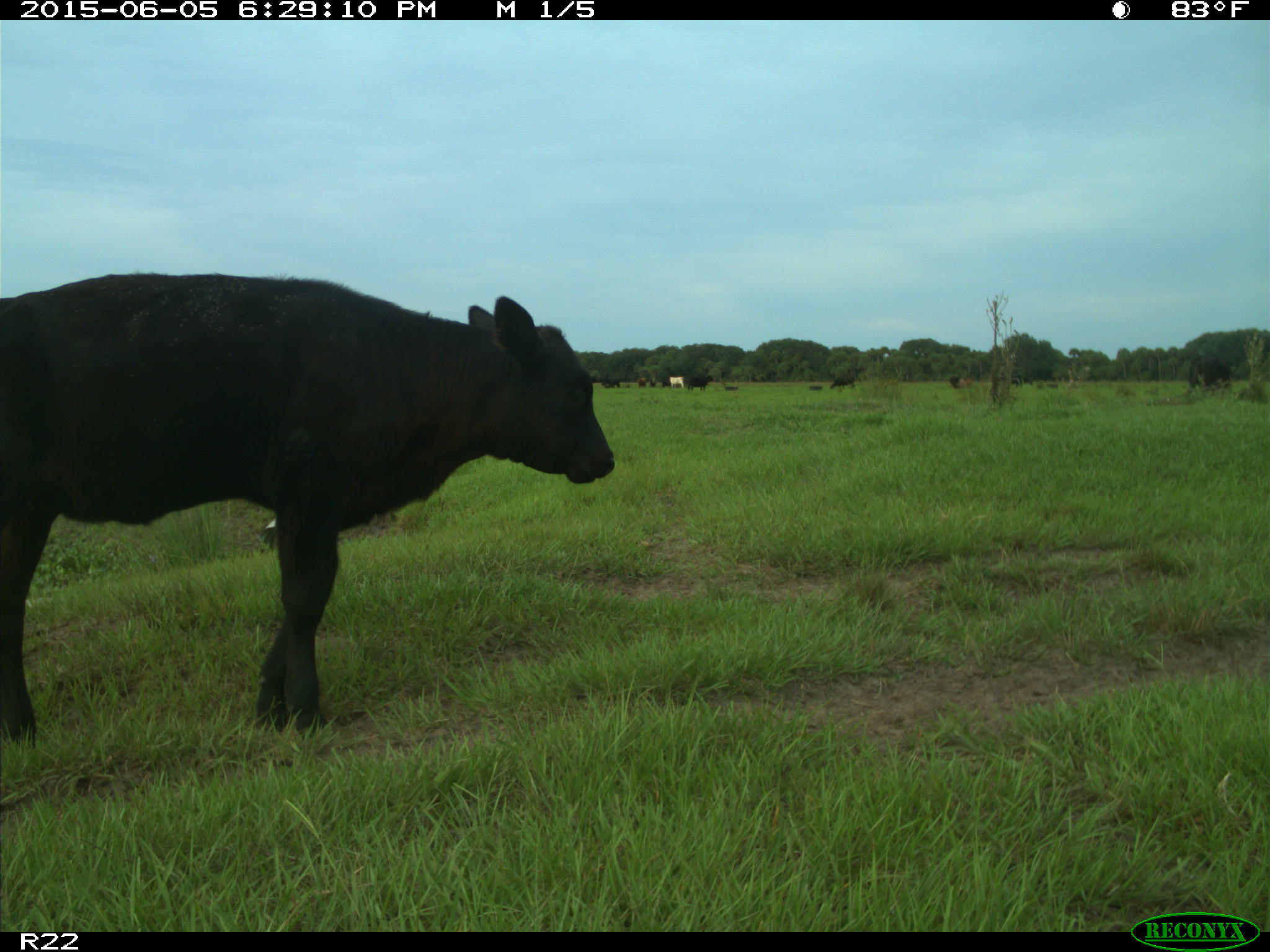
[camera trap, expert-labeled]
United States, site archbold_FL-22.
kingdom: Animalia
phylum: Chordata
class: Mammalia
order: Artiodactyla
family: Bovidae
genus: Bos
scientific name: Bos taurus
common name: domestic cow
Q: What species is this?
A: Bos taurus (domestic cow).